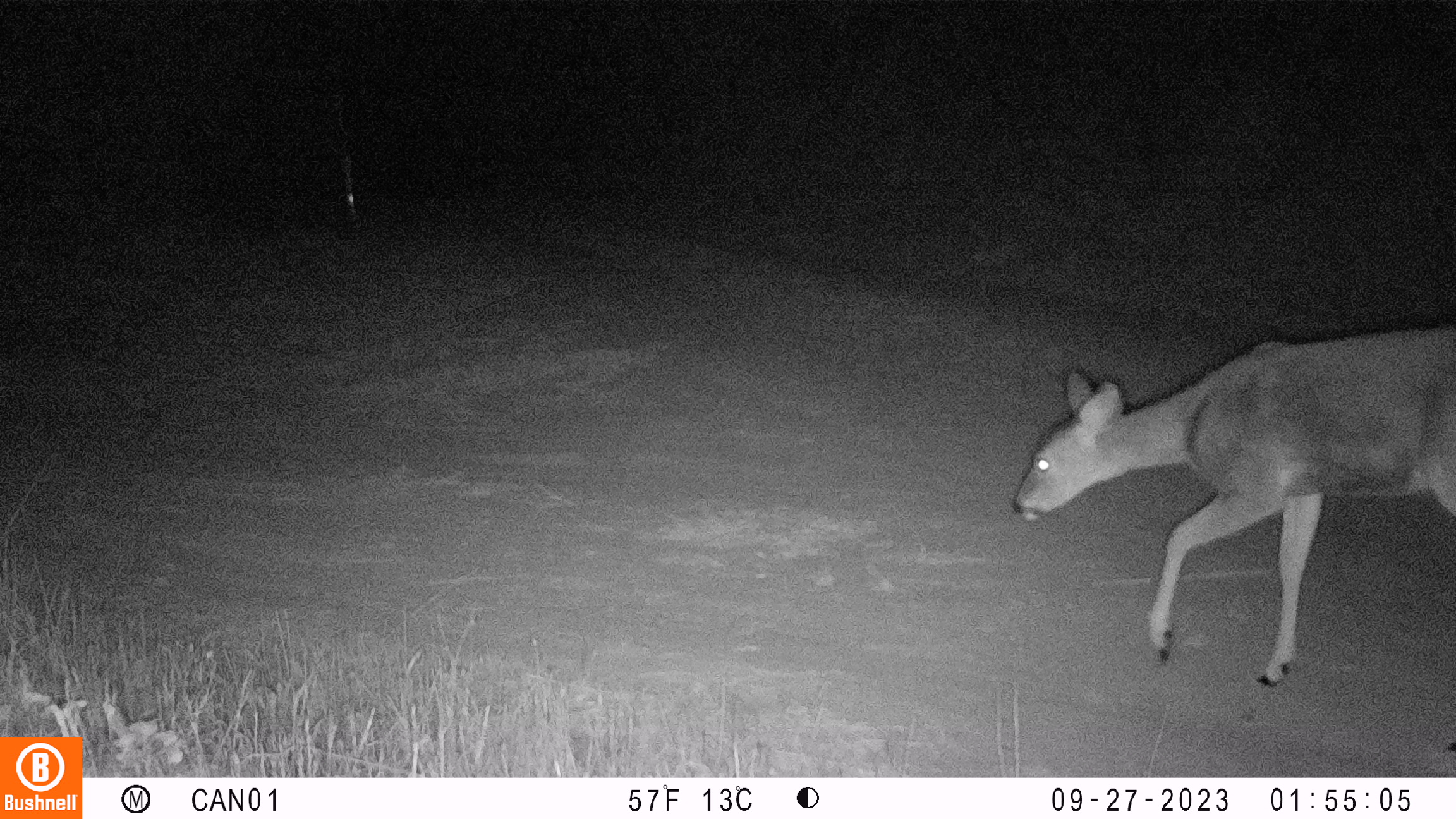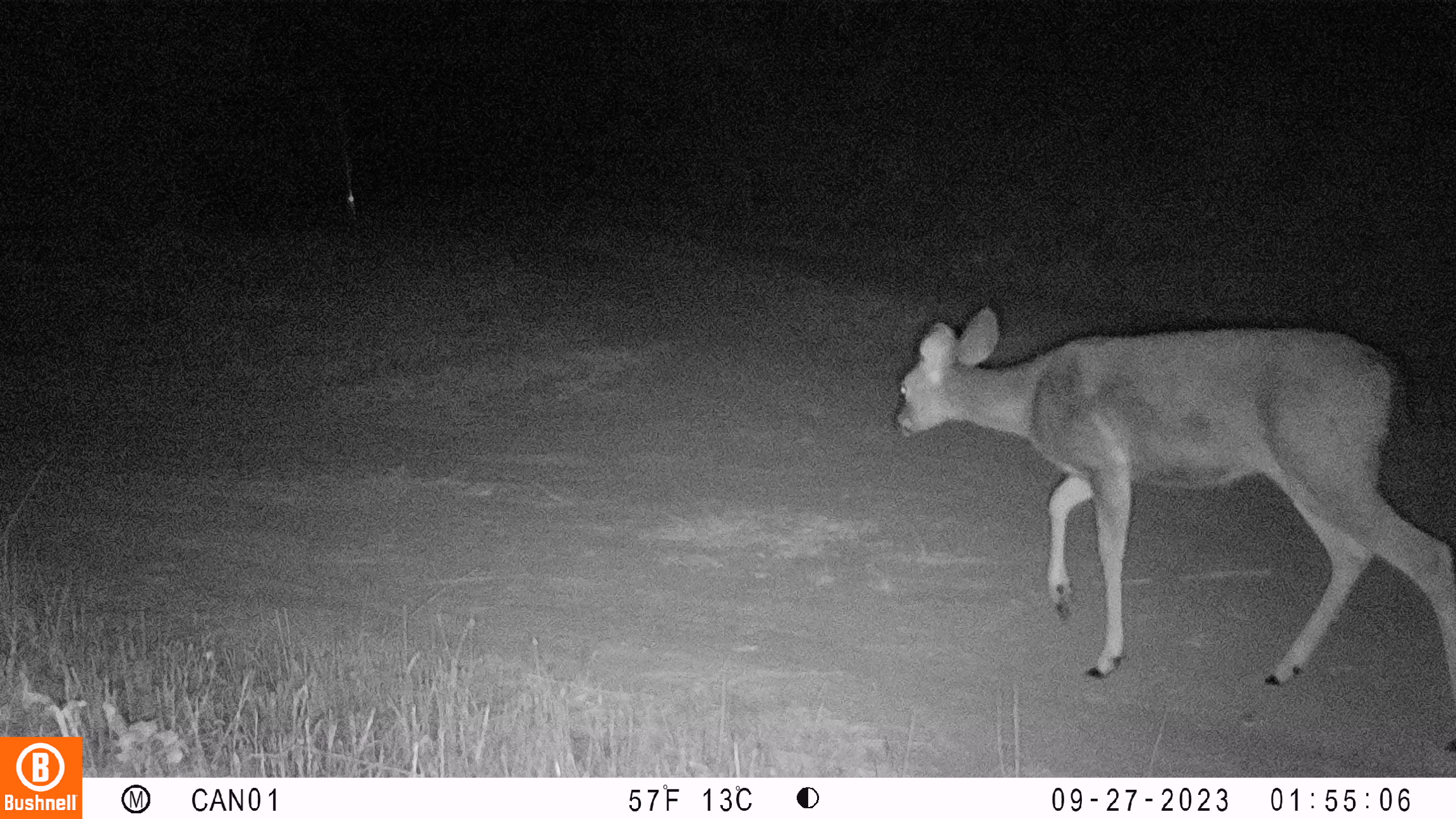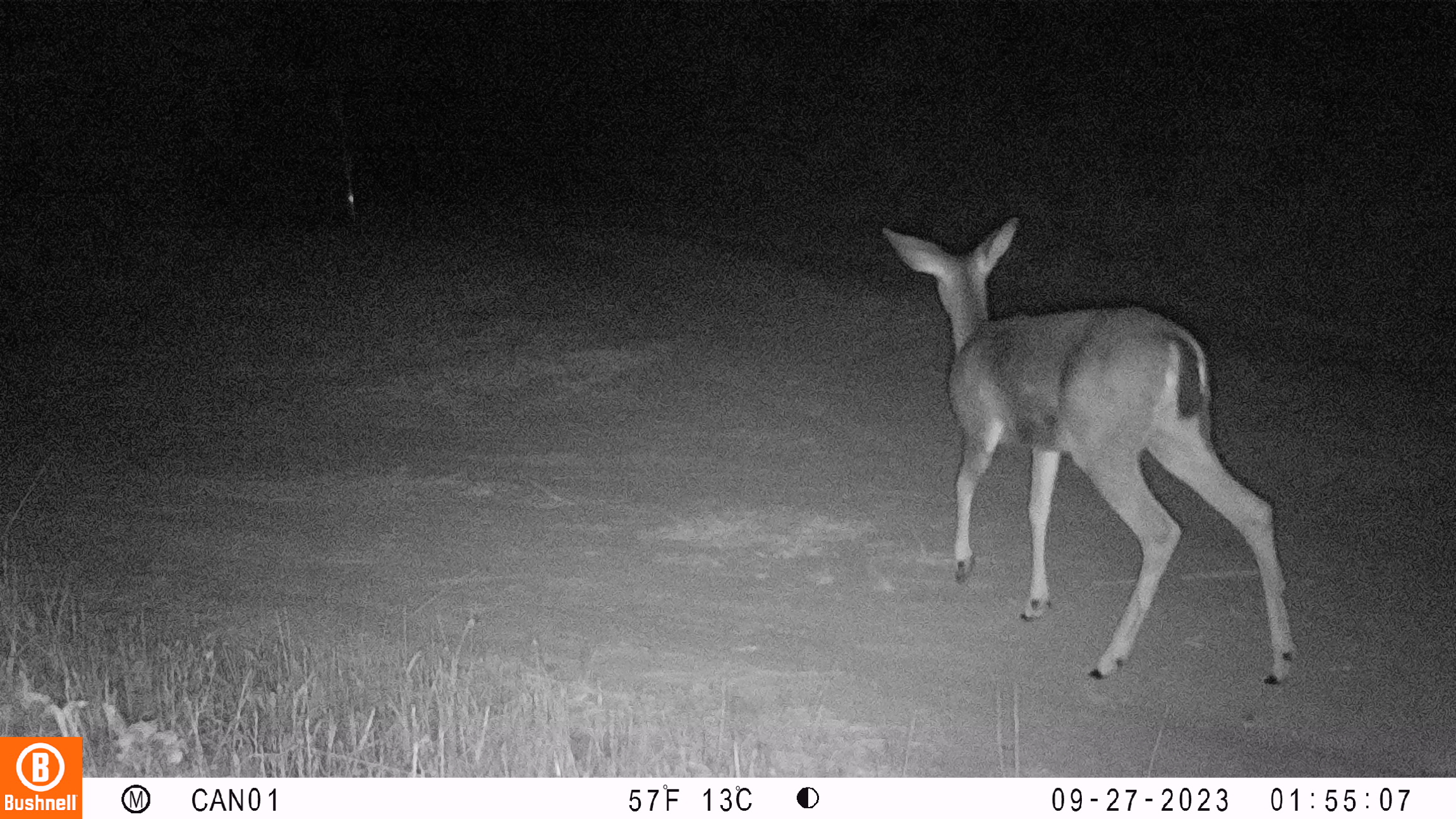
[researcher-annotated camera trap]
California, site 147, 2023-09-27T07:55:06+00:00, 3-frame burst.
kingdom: Animalia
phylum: Chordata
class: Mammalia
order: Artiodactyla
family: Cervidae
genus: Odocoileus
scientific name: Odocoileus hemionus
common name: mule deer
Mule deer (Odocoileus hemionus).